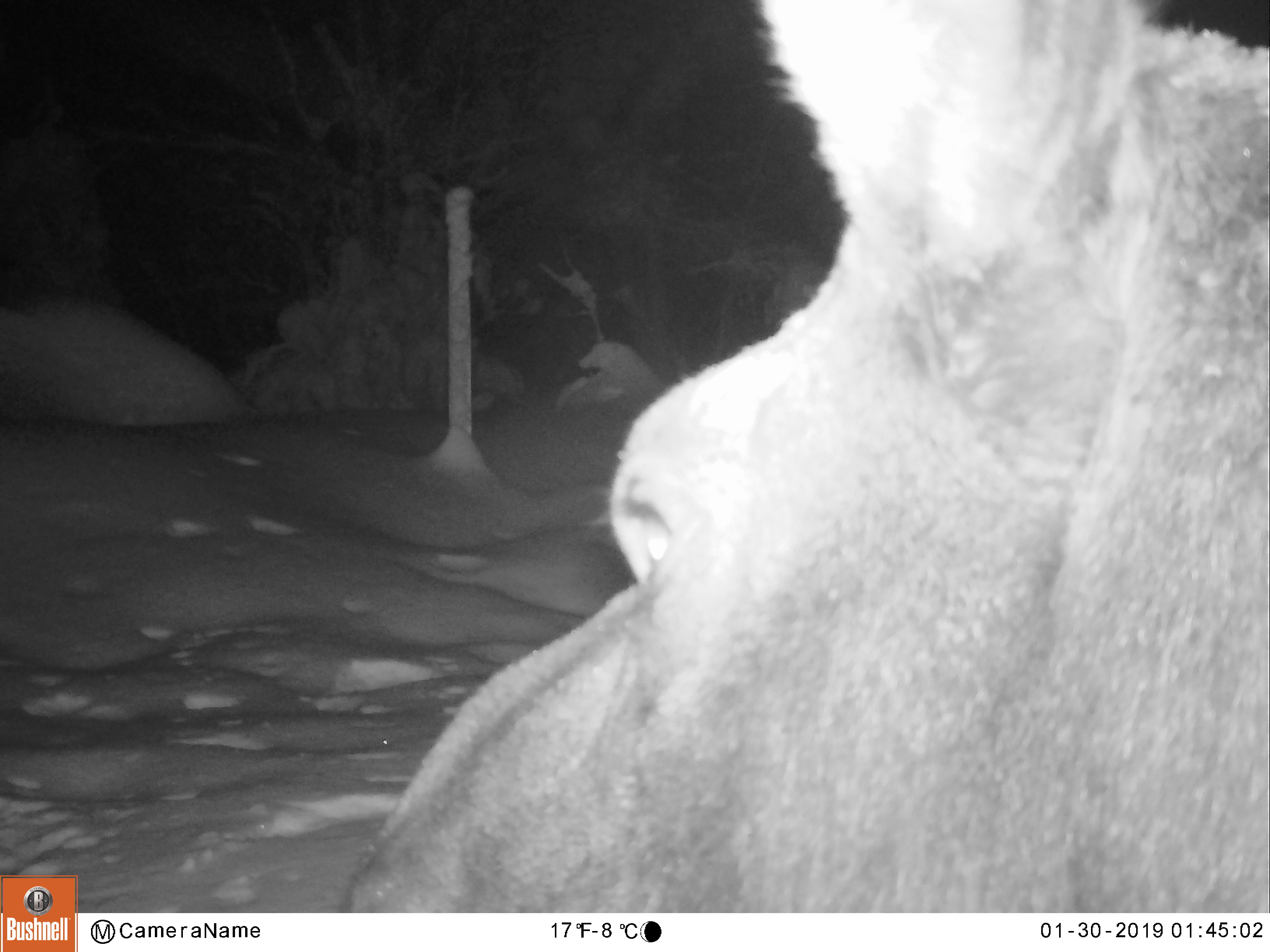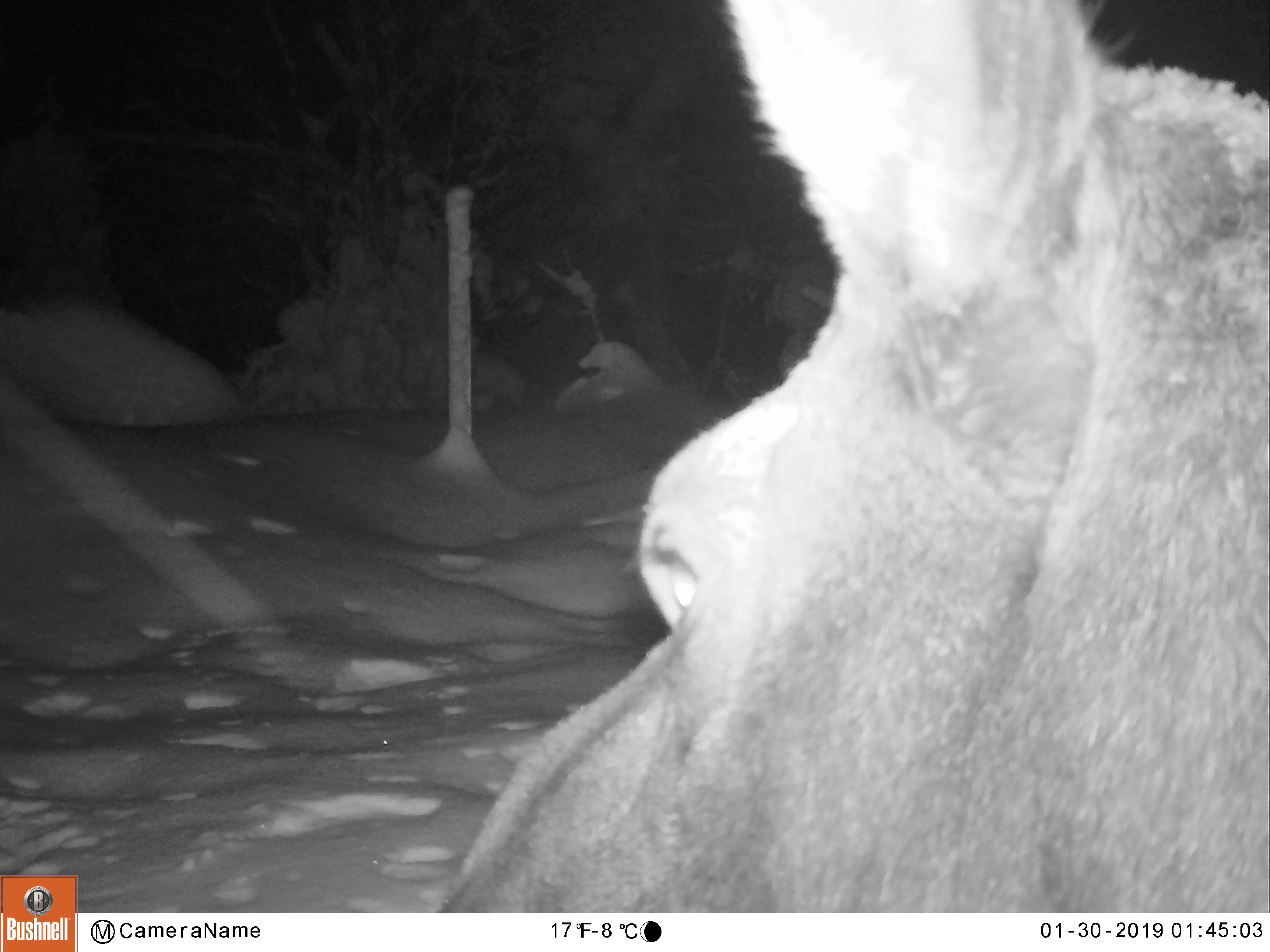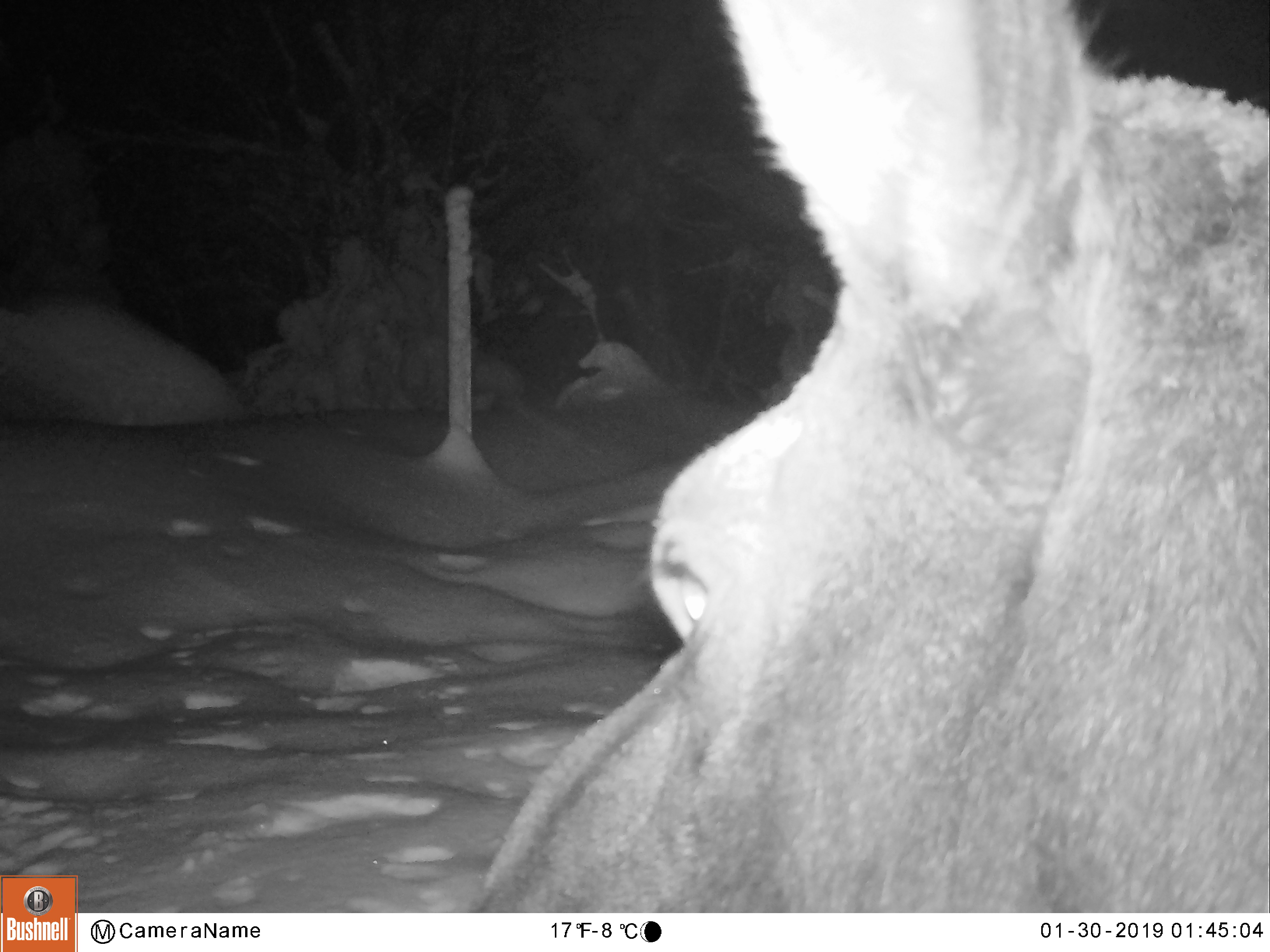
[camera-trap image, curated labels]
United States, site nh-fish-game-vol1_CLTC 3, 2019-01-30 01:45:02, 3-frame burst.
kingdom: Animalia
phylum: Chordata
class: Mammalia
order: Artiodactyla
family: Cervidae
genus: Alces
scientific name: Alces alces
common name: moose